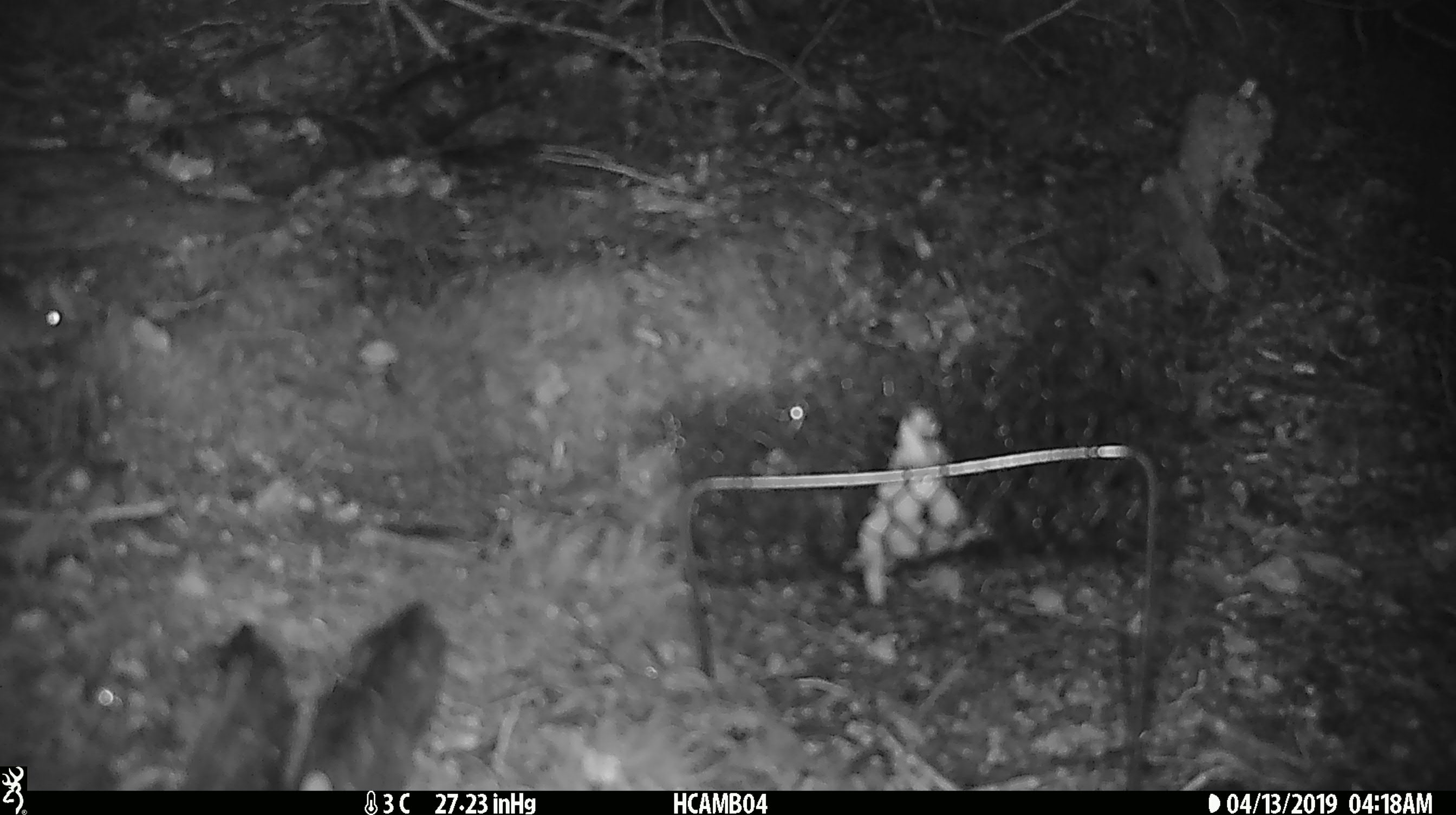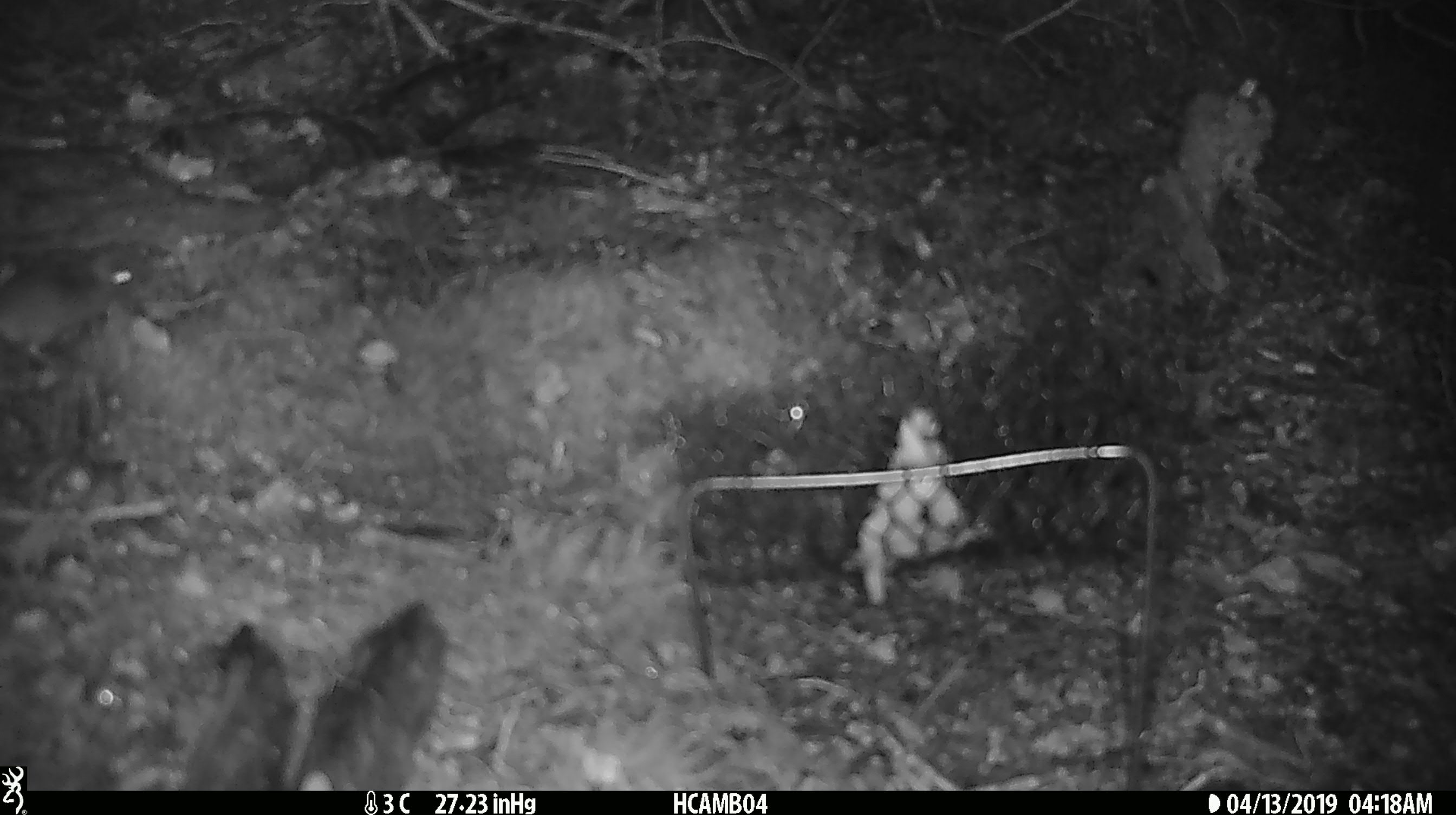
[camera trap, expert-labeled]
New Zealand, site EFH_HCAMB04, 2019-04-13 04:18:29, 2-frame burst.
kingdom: Animalia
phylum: Chordata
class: Mammalia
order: Rodentia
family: Muridae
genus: Rattus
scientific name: Rattus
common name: rat